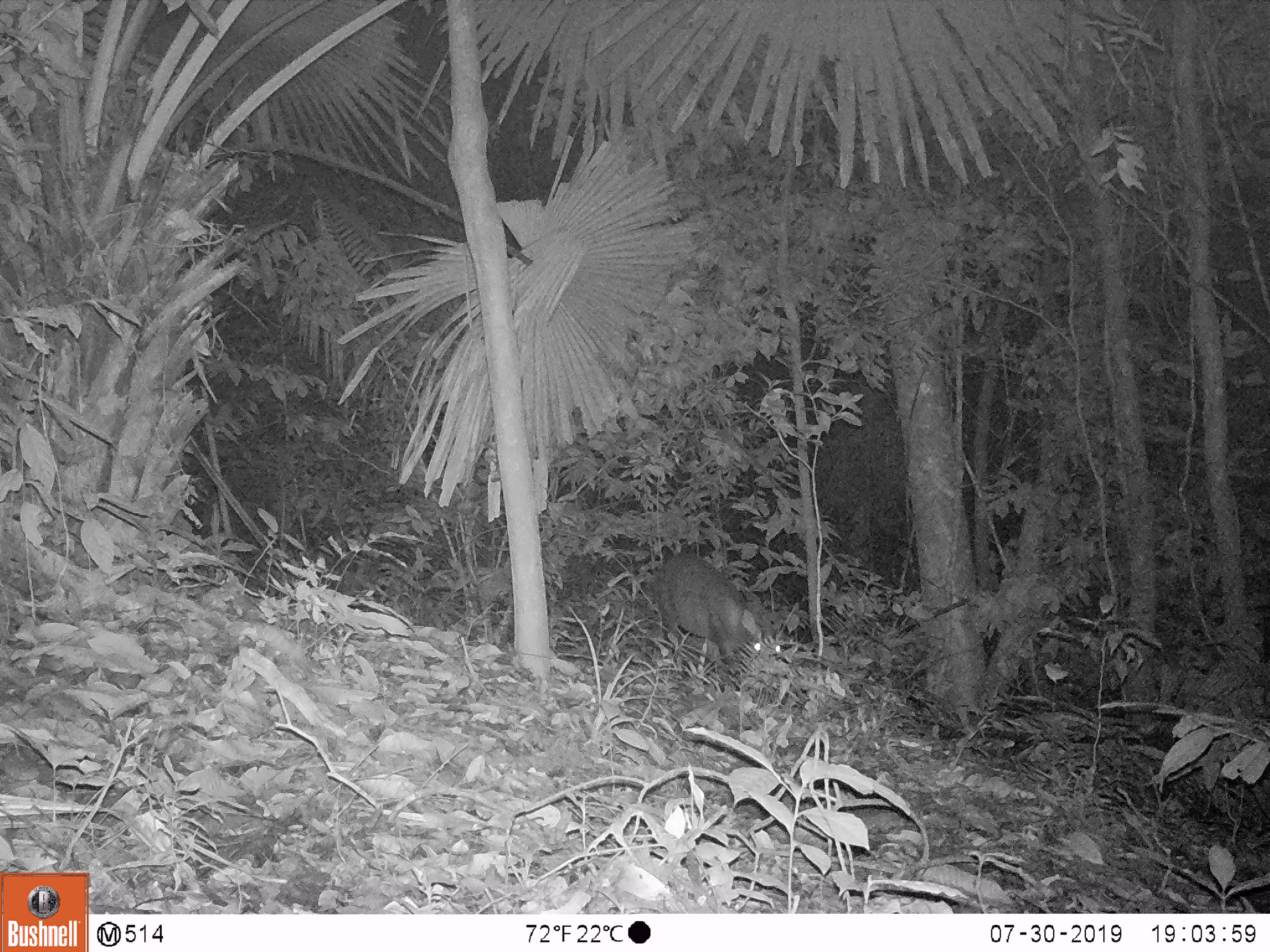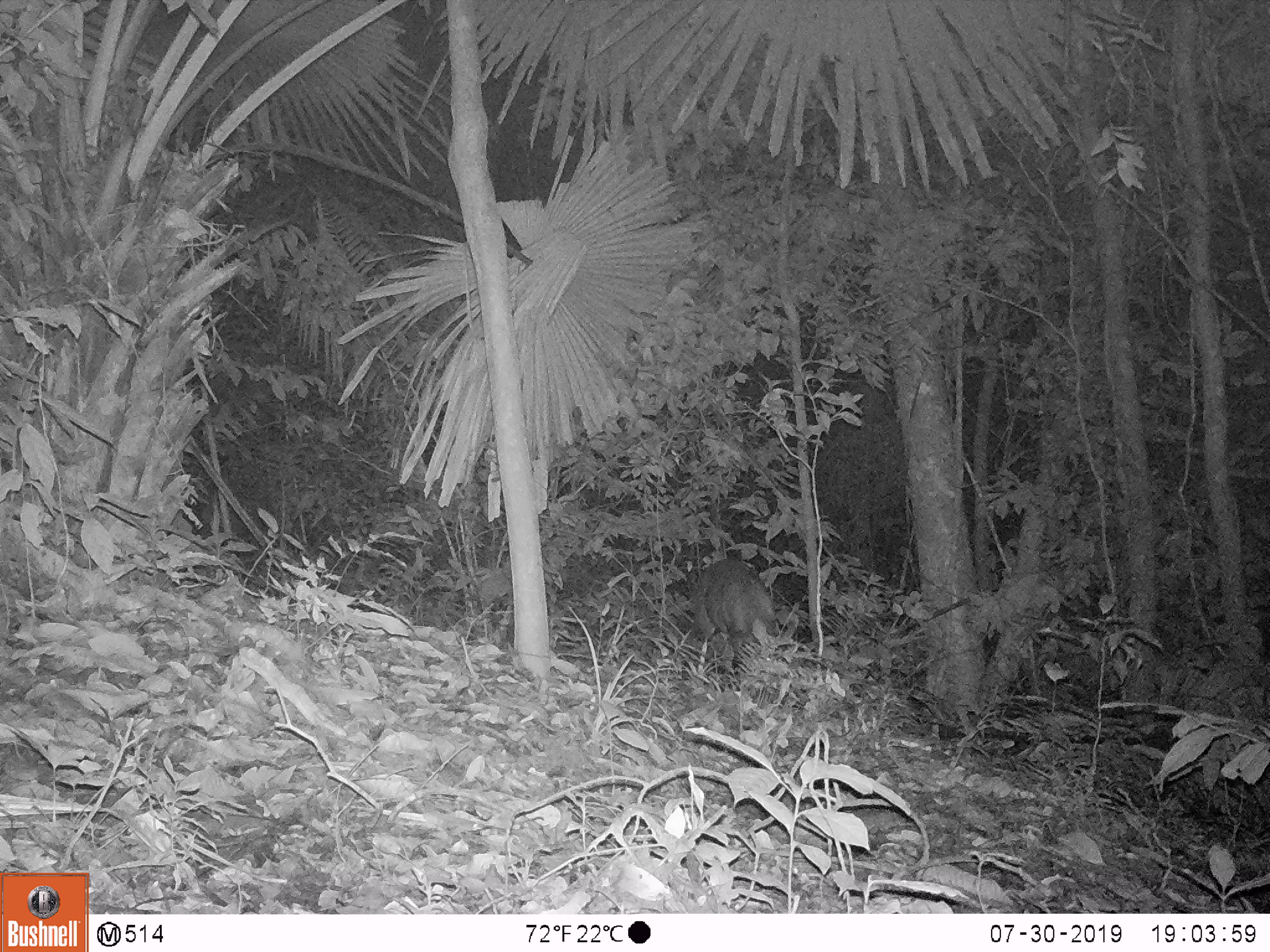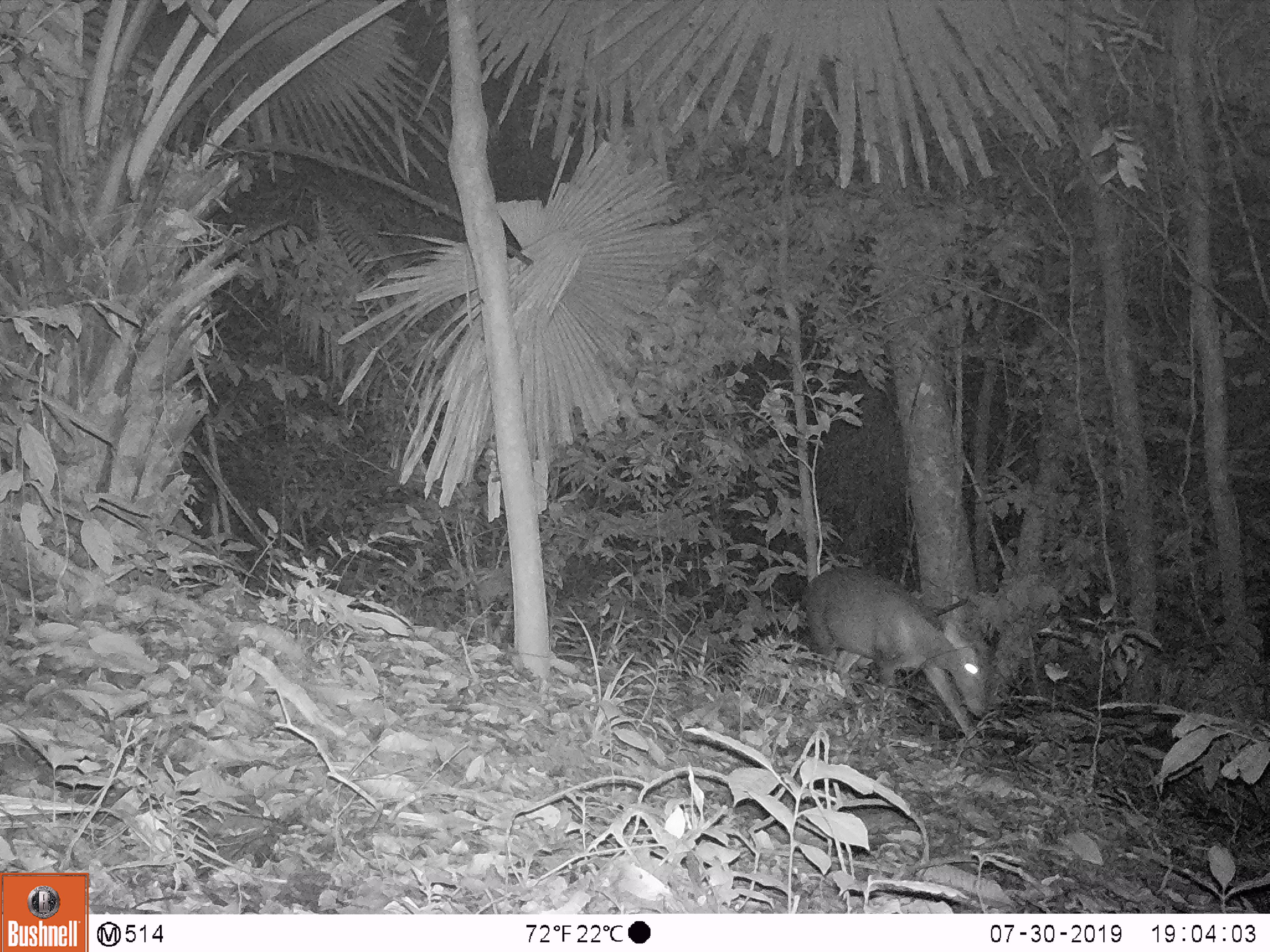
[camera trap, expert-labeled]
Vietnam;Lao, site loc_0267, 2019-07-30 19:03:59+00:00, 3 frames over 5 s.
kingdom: Animalia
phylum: Chordata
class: Mammalia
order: Artiodactyla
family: Cervidae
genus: Muntiacus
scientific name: Muntiacus rooseveltorum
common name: roosevelt's muntjac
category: roosevelts muntjac group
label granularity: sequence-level